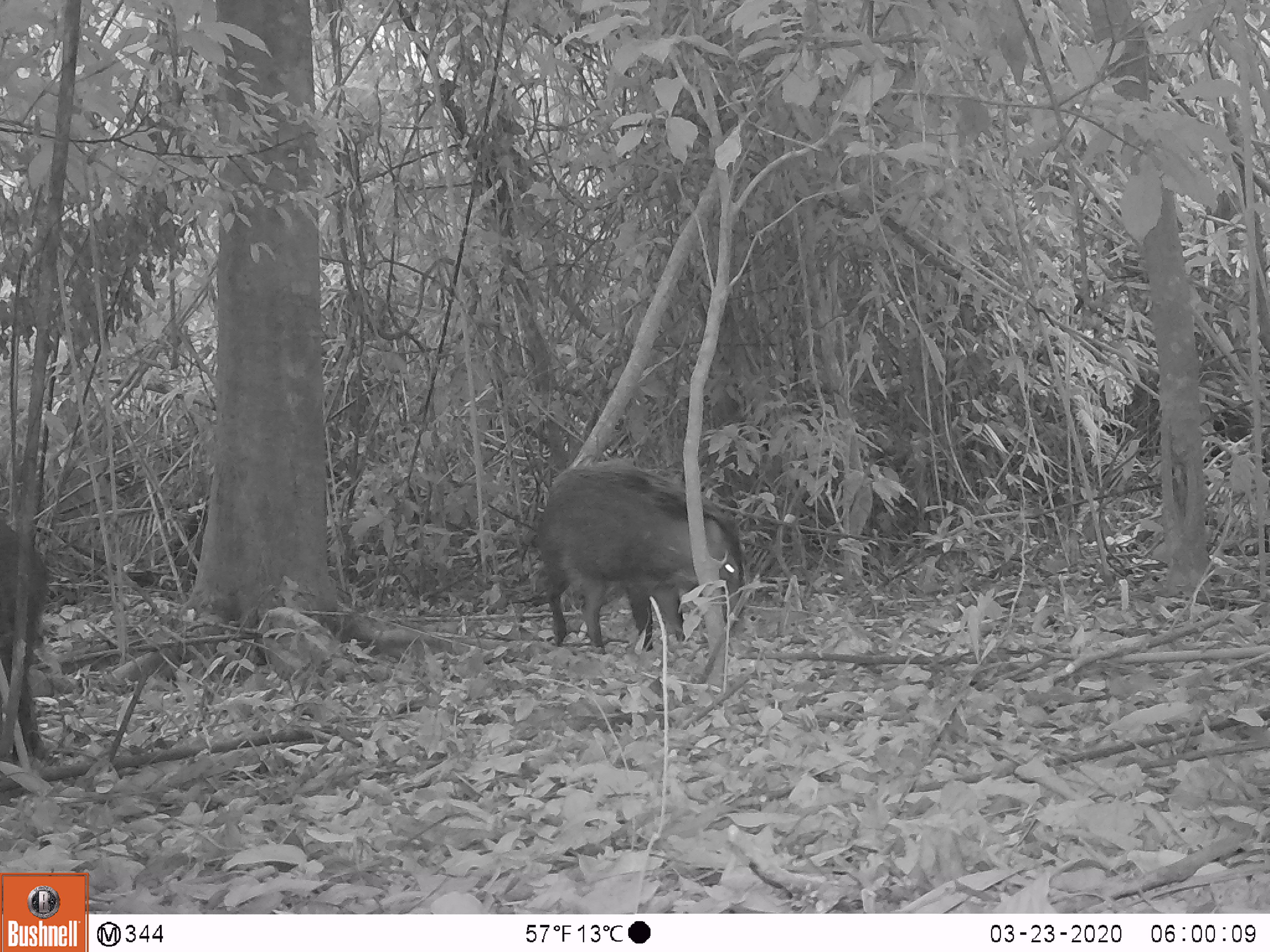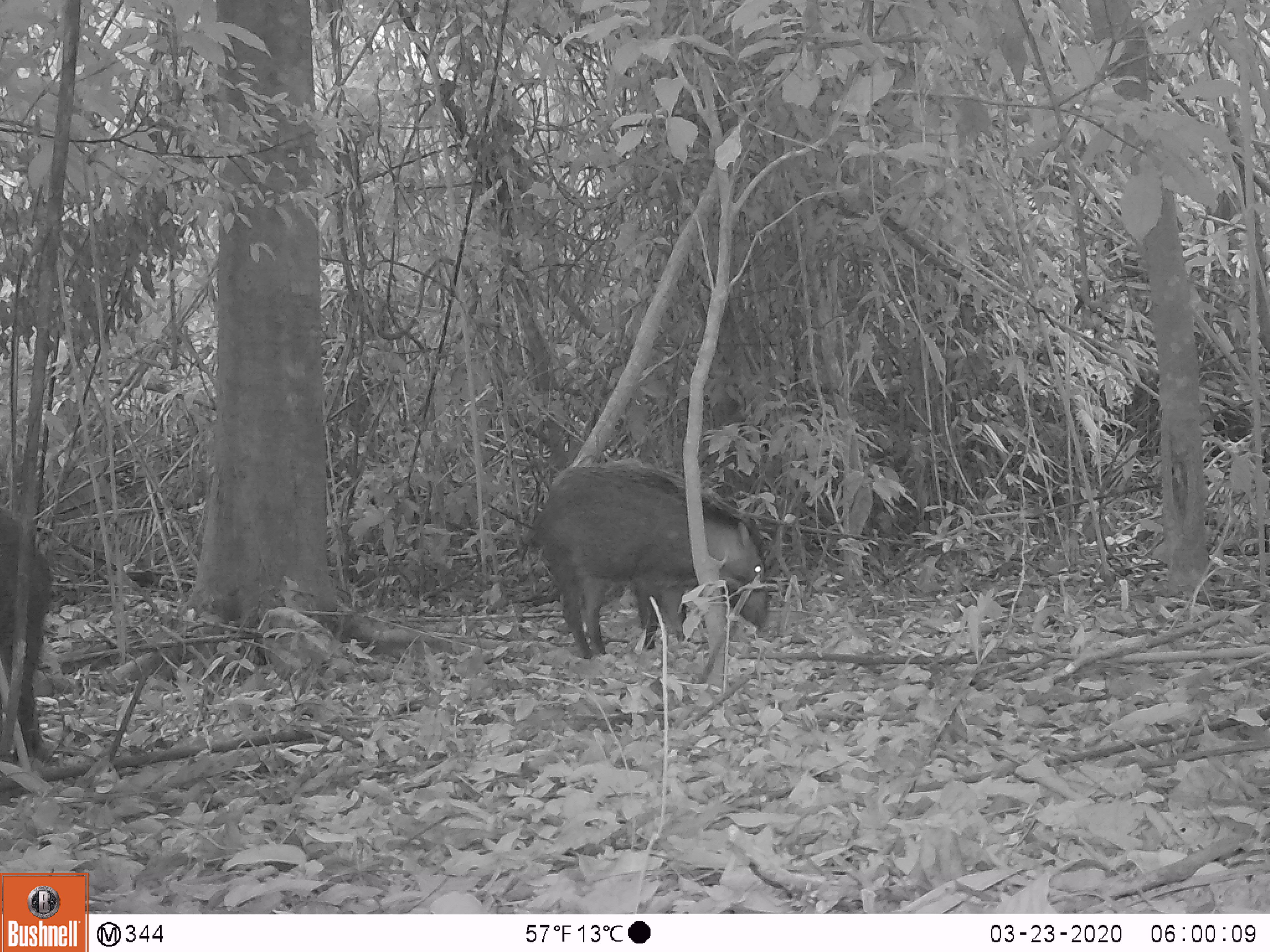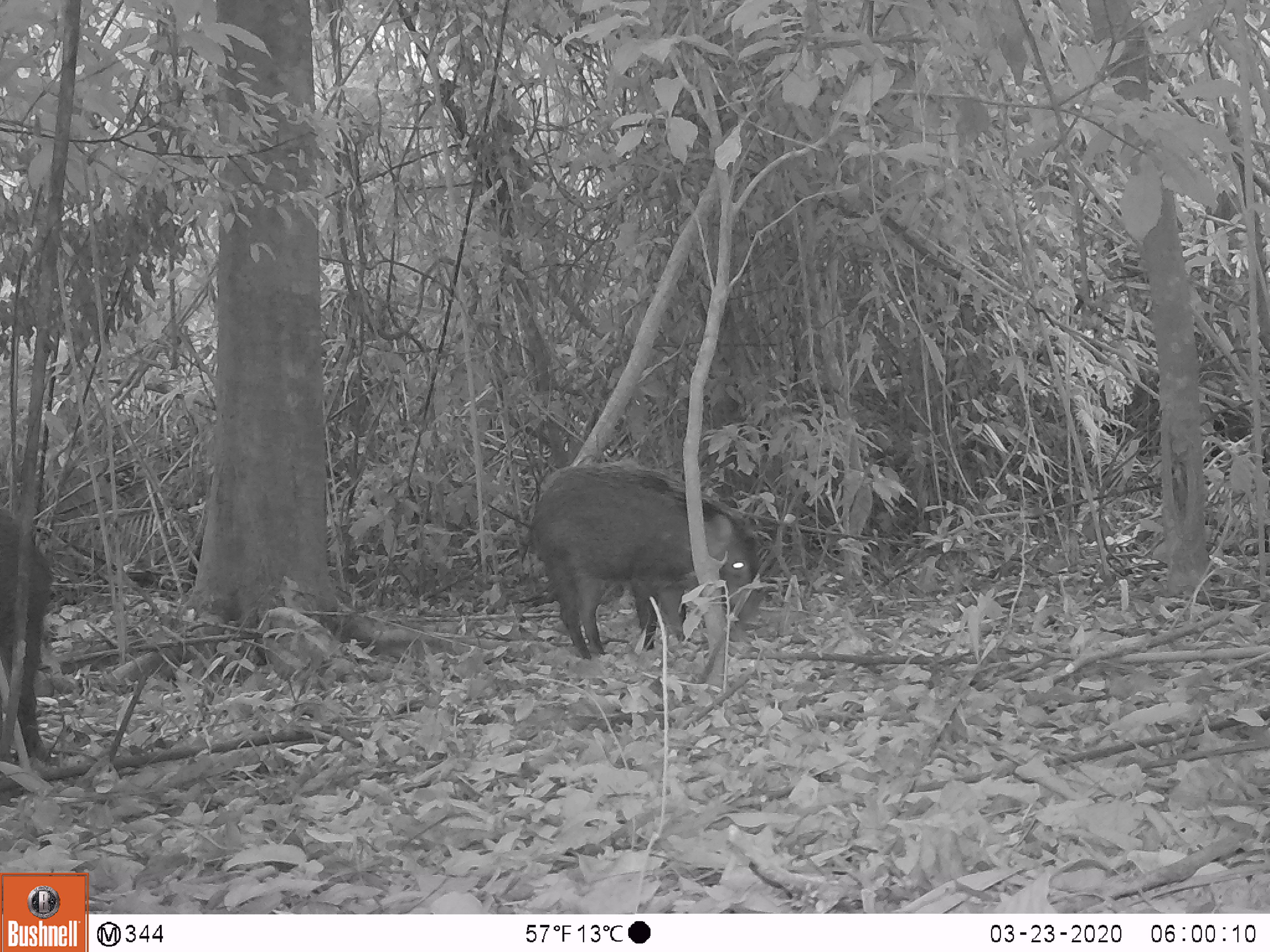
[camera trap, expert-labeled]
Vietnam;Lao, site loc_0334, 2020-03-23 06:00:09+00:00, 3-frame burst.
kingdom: Animalia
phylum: Chordata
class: Mammalia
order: Artiodactyla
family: Suidae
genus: Sus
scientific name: Sus scrofa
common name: eurasian wild pig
Eurasian wild pig (Sus scrofa). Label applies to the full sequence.